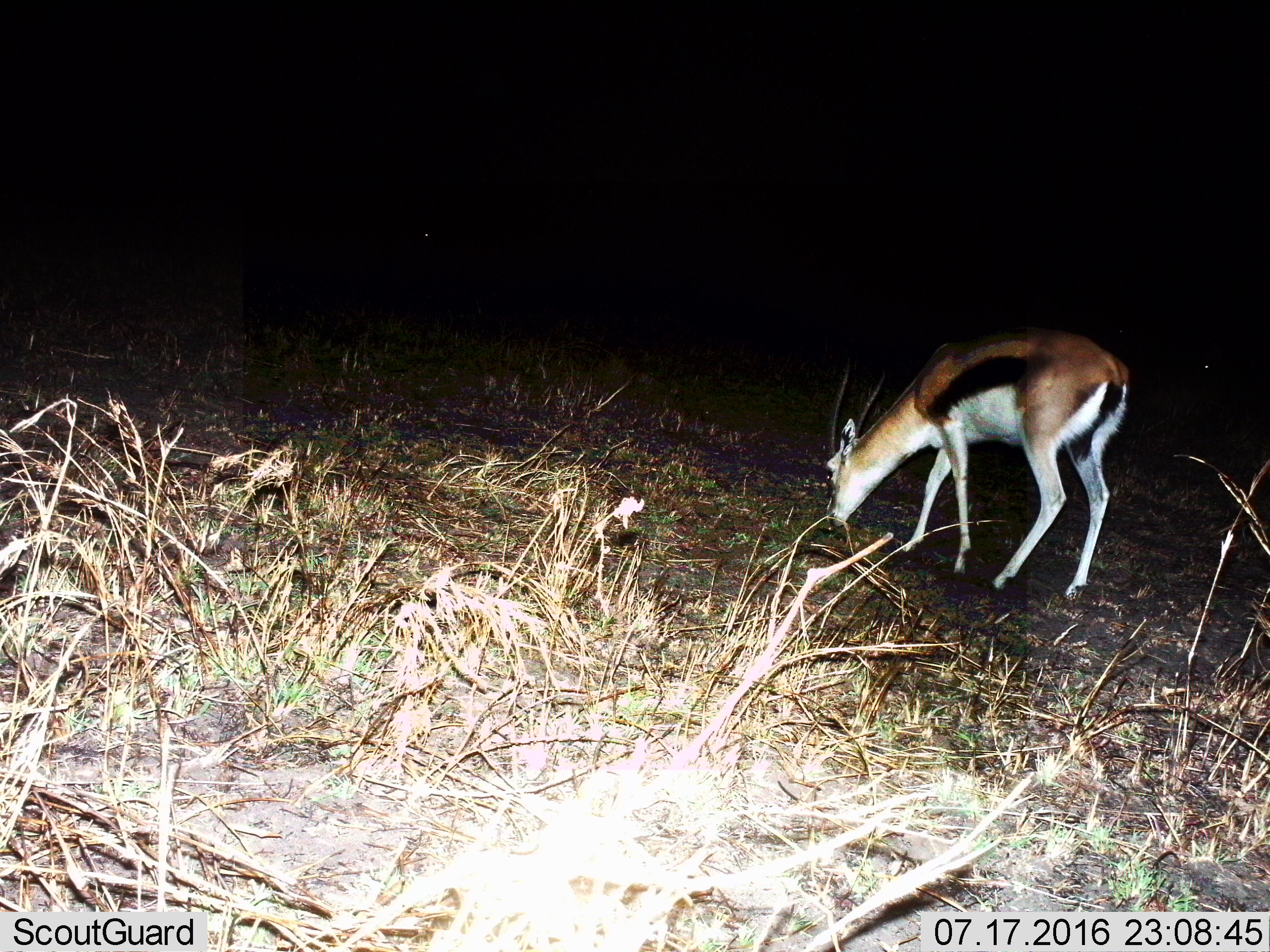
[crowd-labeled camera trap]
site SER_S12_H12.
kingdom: Animalia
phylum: Chordata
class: Mammalia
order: Artiodactyla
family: Bovidae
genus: Eudorcas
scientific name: Eudorcas thomsonii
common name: thomson's gazelle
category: gazellethomsons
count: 1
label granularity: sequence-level